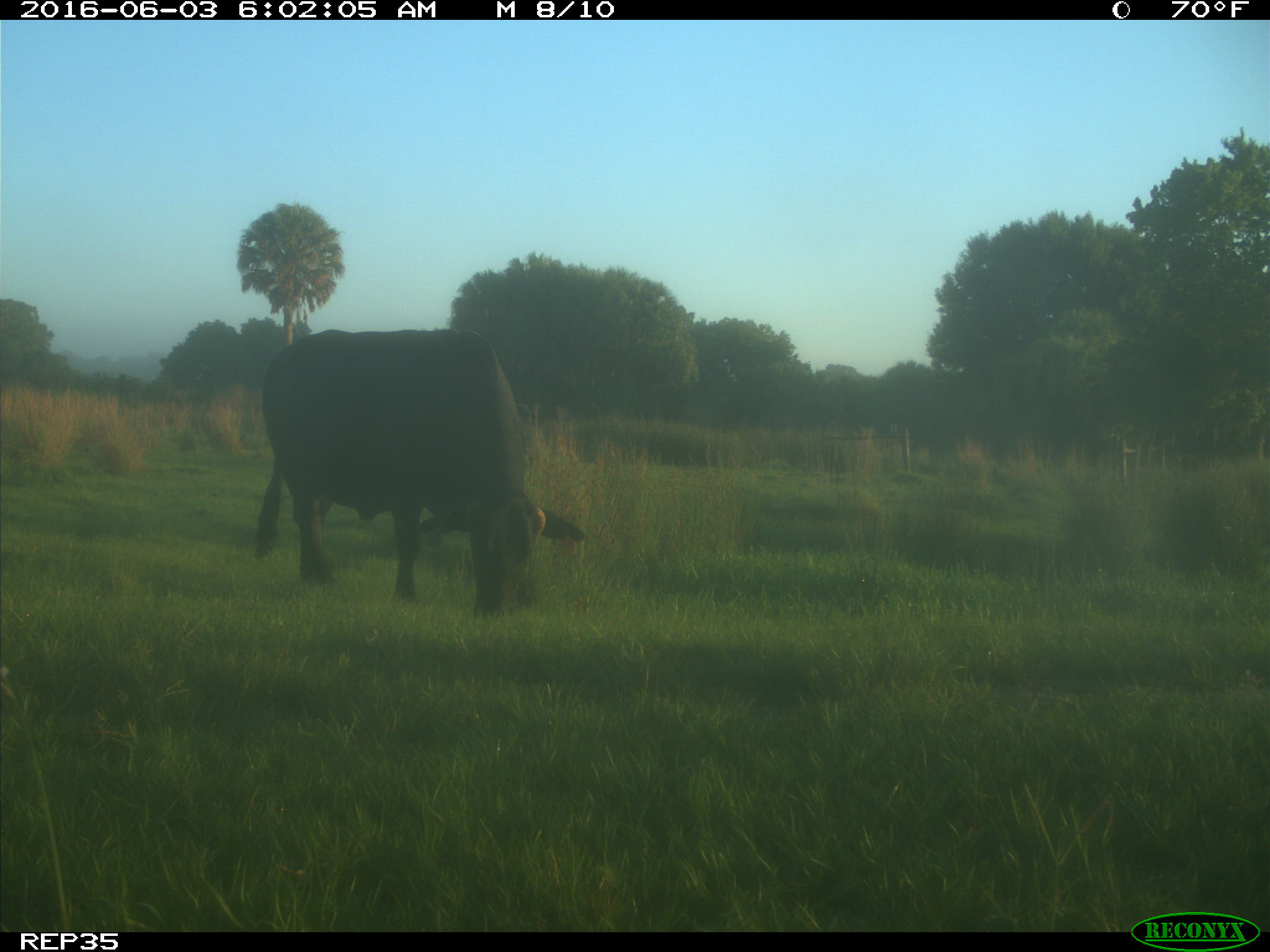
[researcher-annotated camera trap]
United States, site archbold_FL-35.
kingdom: Animalia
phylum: Chordata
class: Mammalia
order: Artiodactyla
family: Bovidae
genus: Bos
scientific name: Bos taurus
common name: domestic cow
Bos taurus (domestic cow).